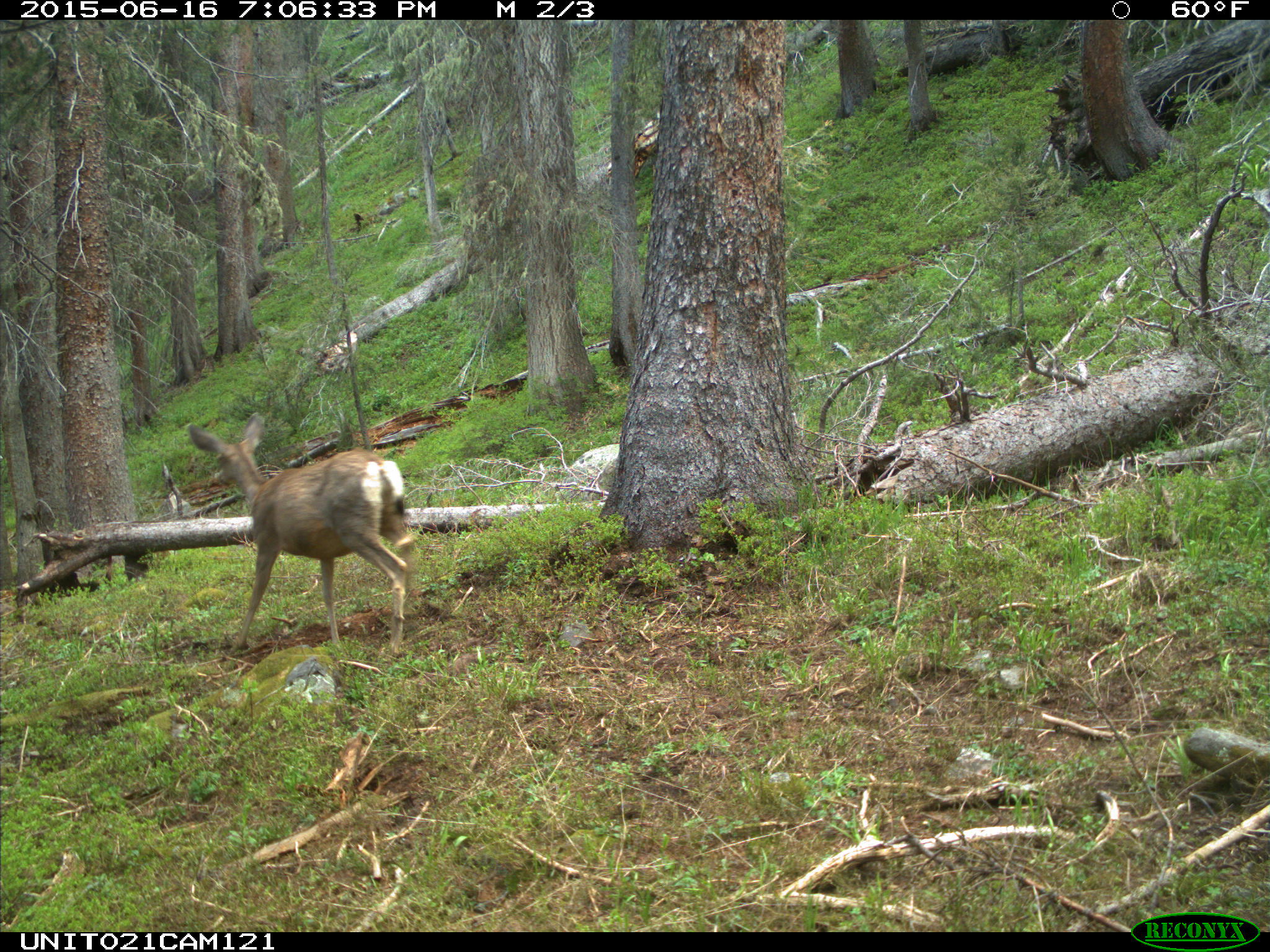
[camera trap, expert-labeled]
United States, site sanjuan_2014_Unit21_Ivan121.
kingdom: Animalia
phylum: Chordata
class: Mammalia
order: Artiodactyla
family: Cervidae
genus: Odocoileus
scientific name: Odocoileus hemionus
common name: mule deer